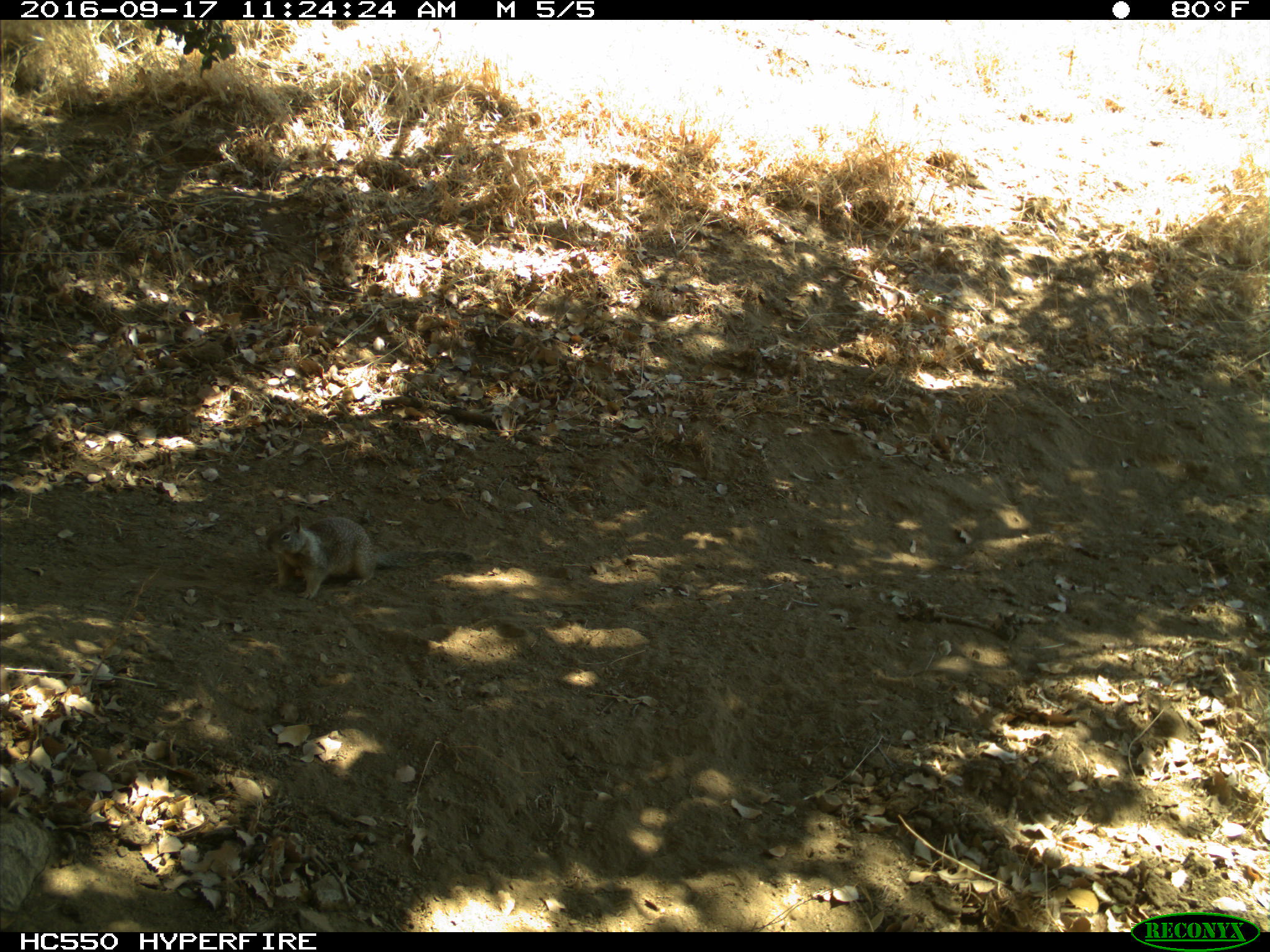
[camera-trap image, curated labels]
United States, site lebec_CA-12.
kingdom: Animalia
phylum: Chordata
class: Mammalia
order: Rodentia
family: Sciuridae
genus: Otospermophilus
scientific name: Otospermophilus beecheyi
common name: california ground squirrel